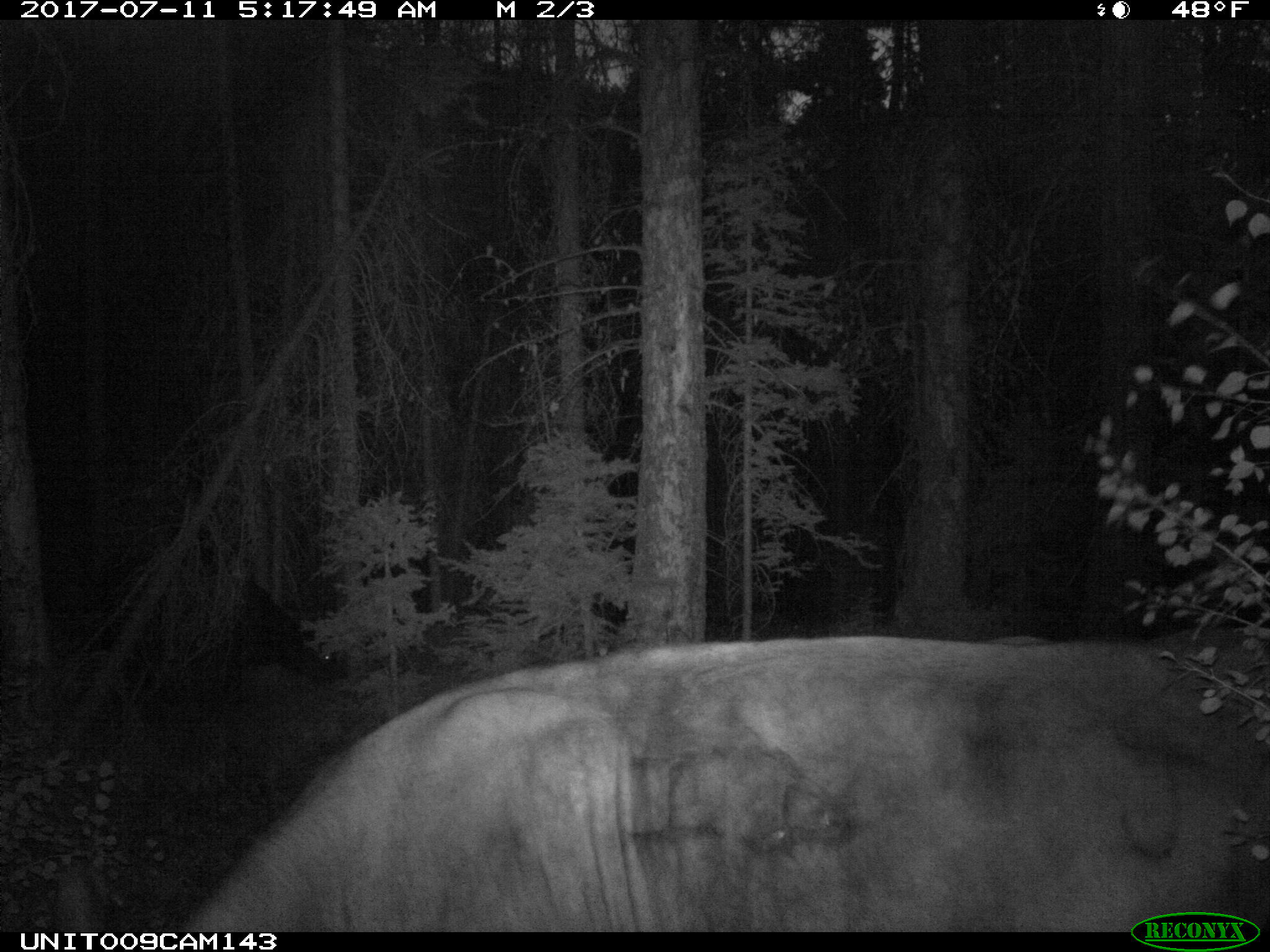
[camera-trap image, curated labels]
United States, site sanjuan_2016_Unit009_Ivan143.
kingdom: Animalia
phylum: Chordata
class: Mammalia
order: Artiodactyla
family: Bovidae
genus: Bos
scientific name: Bos taurus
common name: domestic cow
Bos taurus (domestic cow).